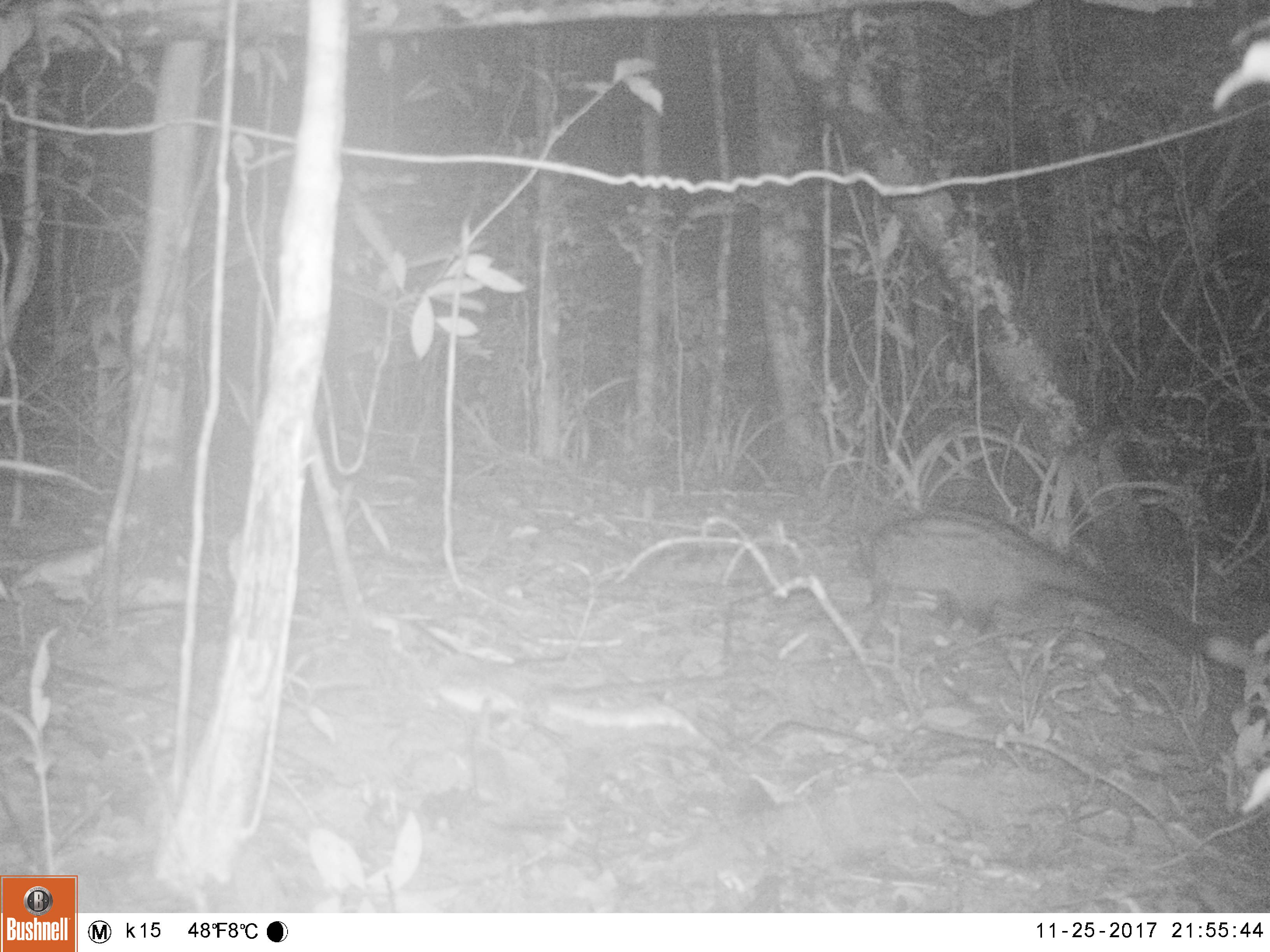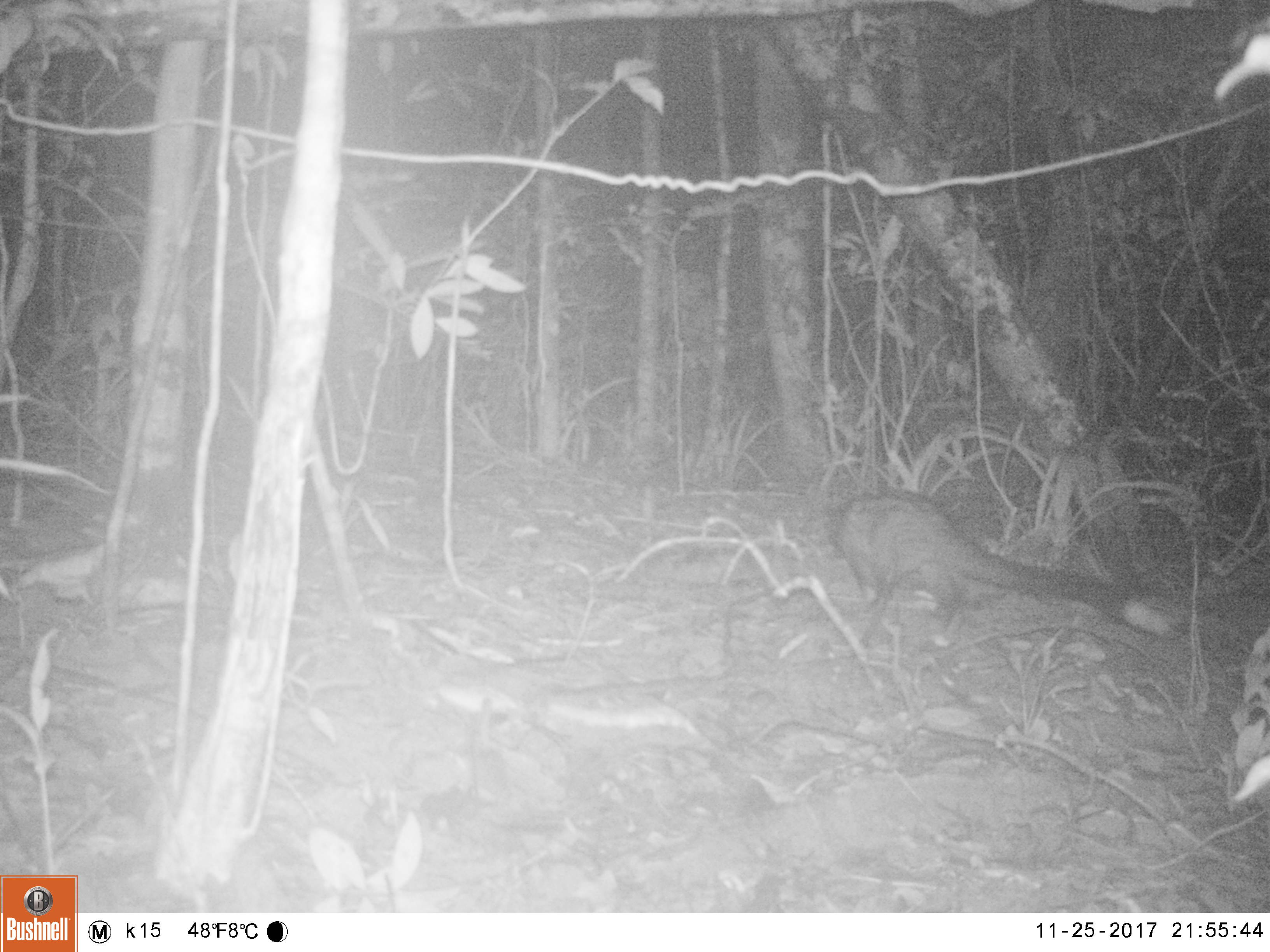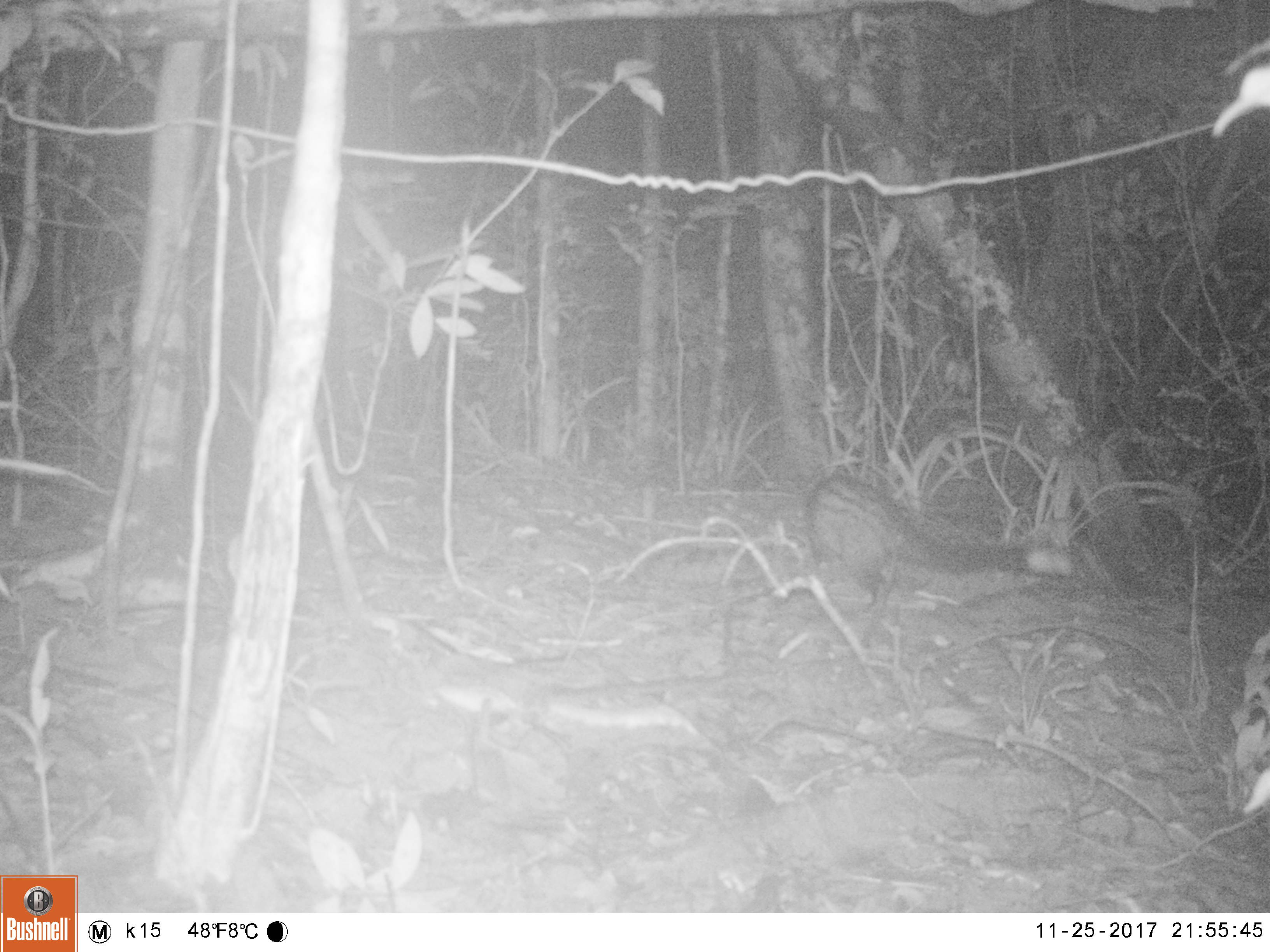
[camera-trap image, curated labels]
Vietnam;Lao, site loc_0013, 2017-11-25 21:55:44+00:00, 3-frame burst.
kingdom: Animalia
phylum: Chordata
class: Mammalia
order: Carnivora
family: Viverridae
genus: Paradoxurus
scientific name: Paradoxurus hermaphroditus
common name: common palm civet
Common palm civet (Paradoxurus hermaphroditus). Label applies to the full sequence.